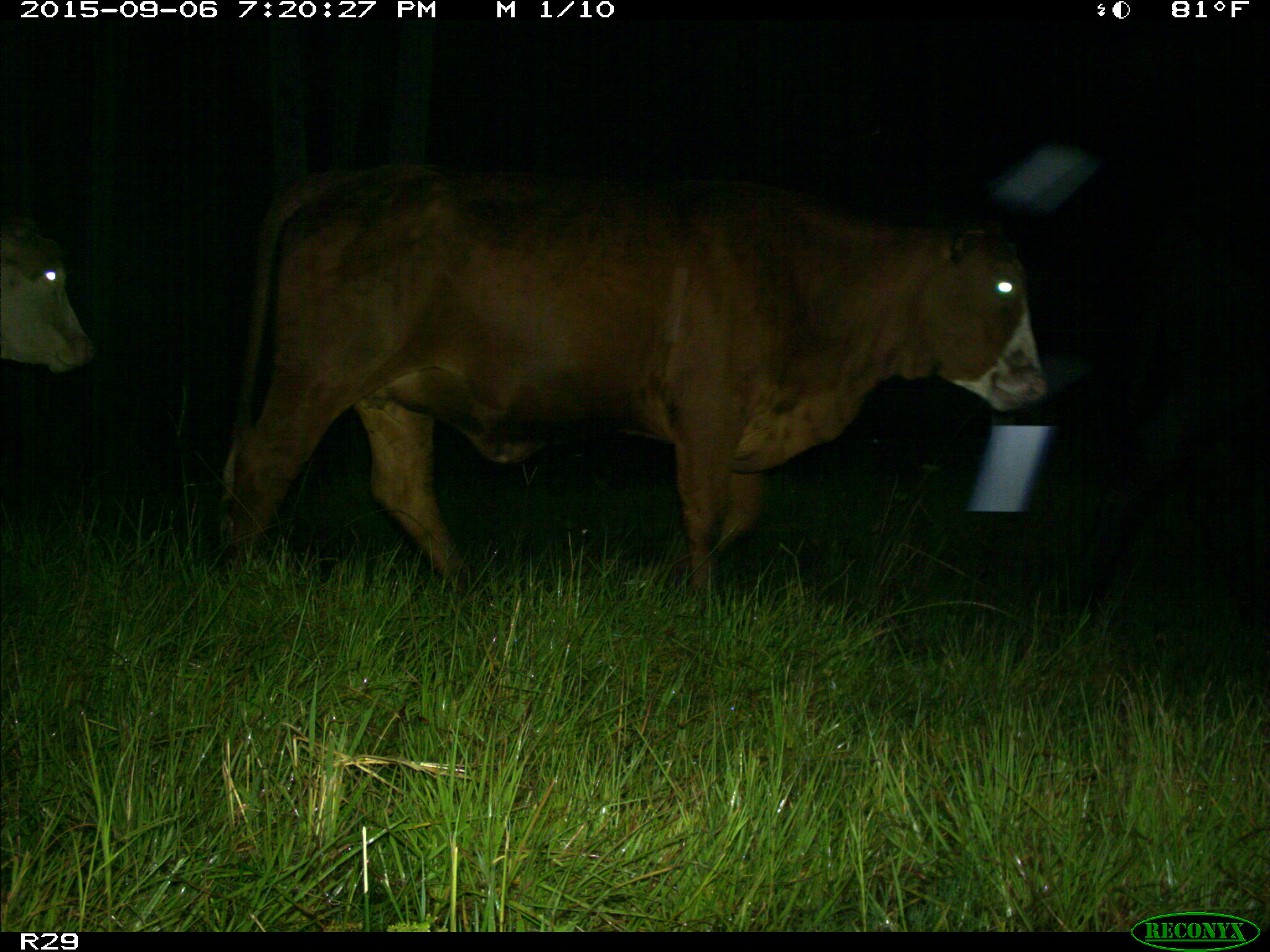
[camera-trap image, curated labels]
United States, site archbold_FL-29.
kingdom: Animalia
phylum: Chordata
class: Mammalia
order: Artiodactyla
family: Bovidae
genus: Bos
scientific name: Bos taurus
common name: domestic cow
Bos taurus (domestic cow).